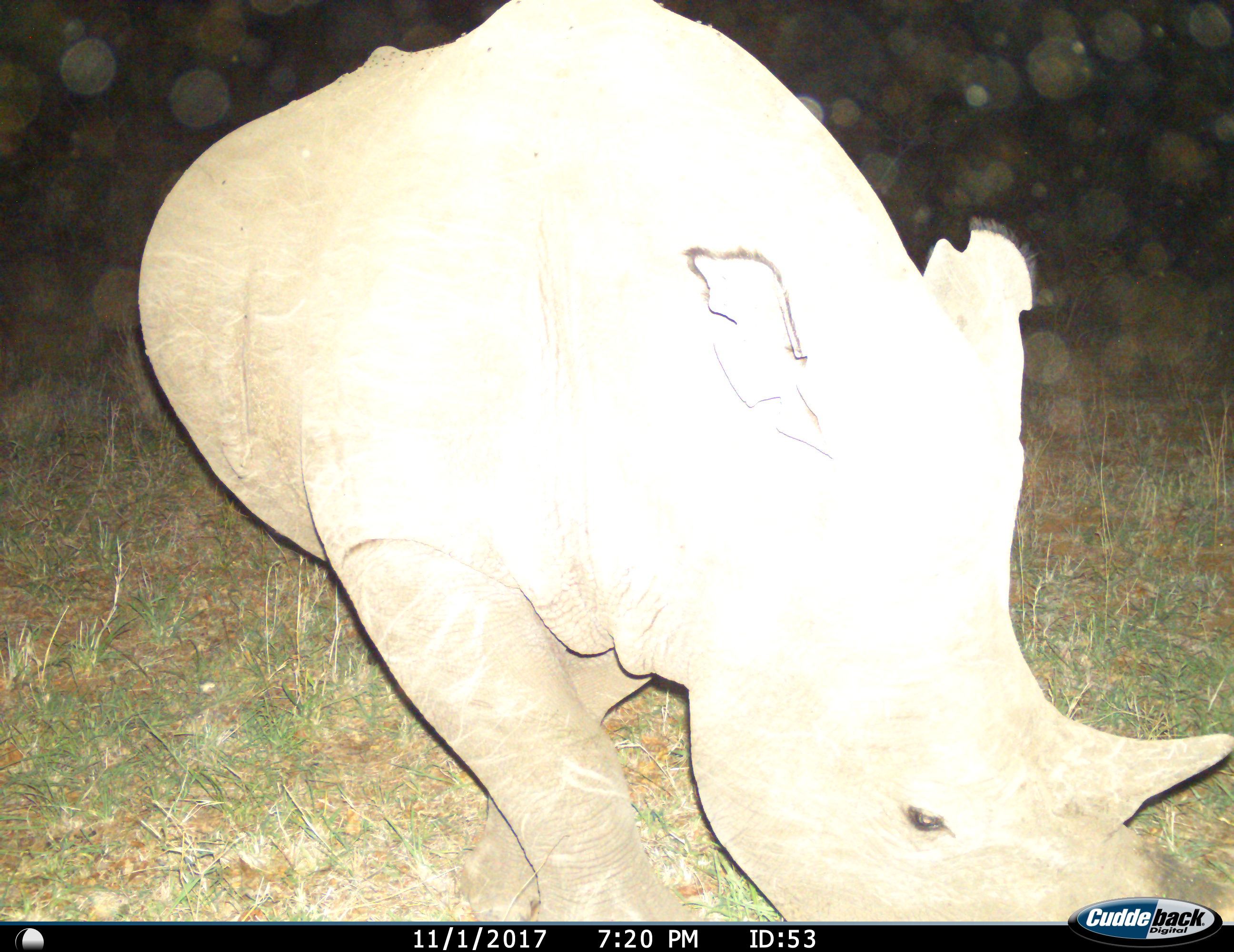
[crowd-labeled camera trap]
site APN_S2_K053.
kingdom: Animalia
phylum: Chordata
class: Mammalia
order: Perissodactyla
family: Rhinocerotidae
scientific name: Rhinocerotidae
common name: unknown rhinoceros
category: rhinocerosunknown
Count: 1.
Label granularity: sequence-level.